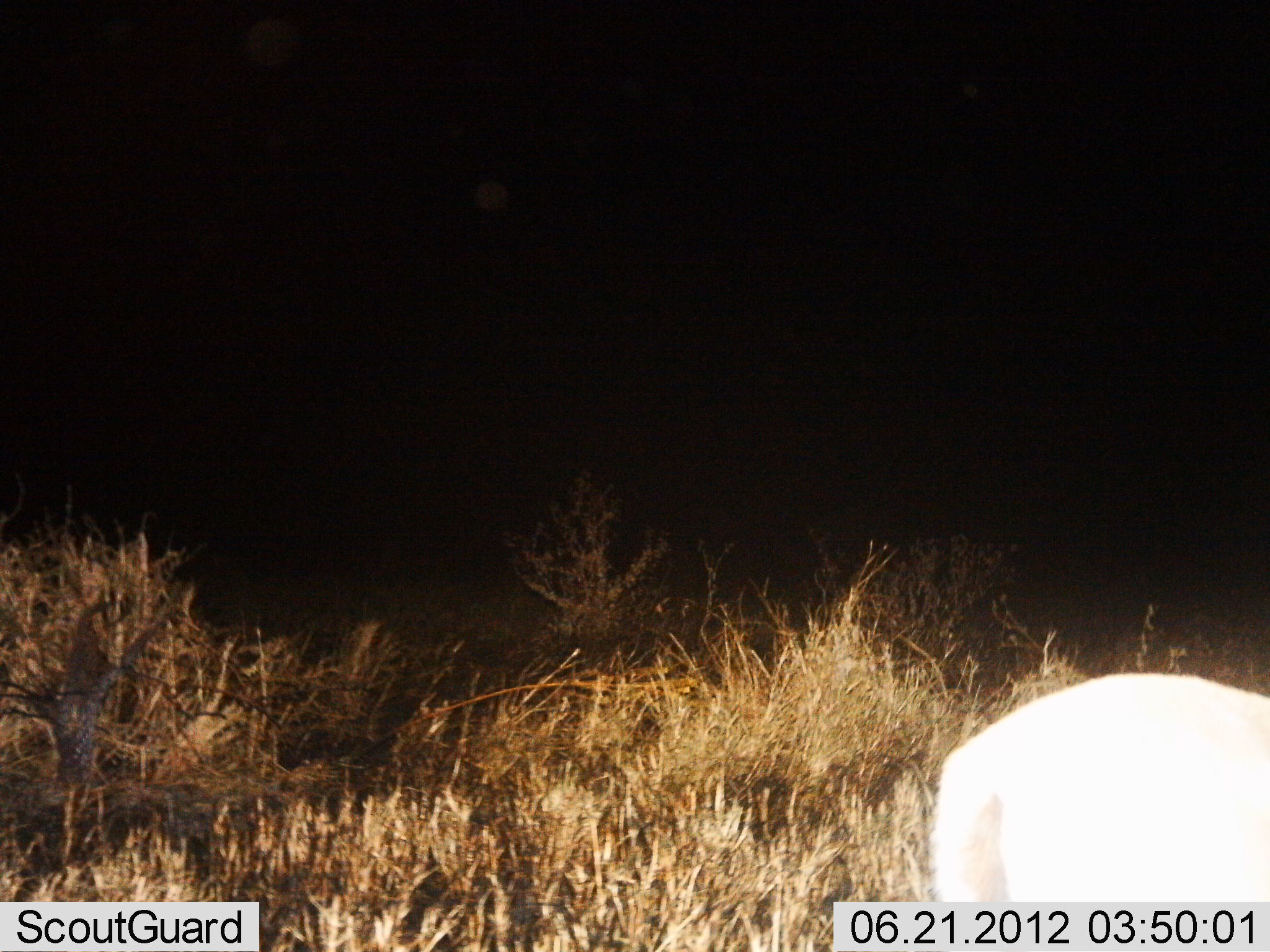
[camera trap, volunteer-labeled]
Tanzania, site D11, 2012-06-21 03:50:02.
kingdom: Animalia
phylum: Chordata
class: Mammalia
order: Artiodactyla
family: Bovidae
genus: Eudorcas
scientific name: Eudorcas thomsonii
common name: thomson's gazelle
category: gazellethomsons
Gazellethomsons (thomson's gazelle) (Eudorcas thomsonii), count 1. Behavior (volunteer vote fractions): standing 100%, resting 0%, moving 0%, interacting 0%. Young present (vote fraction): 0%. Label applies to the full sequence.